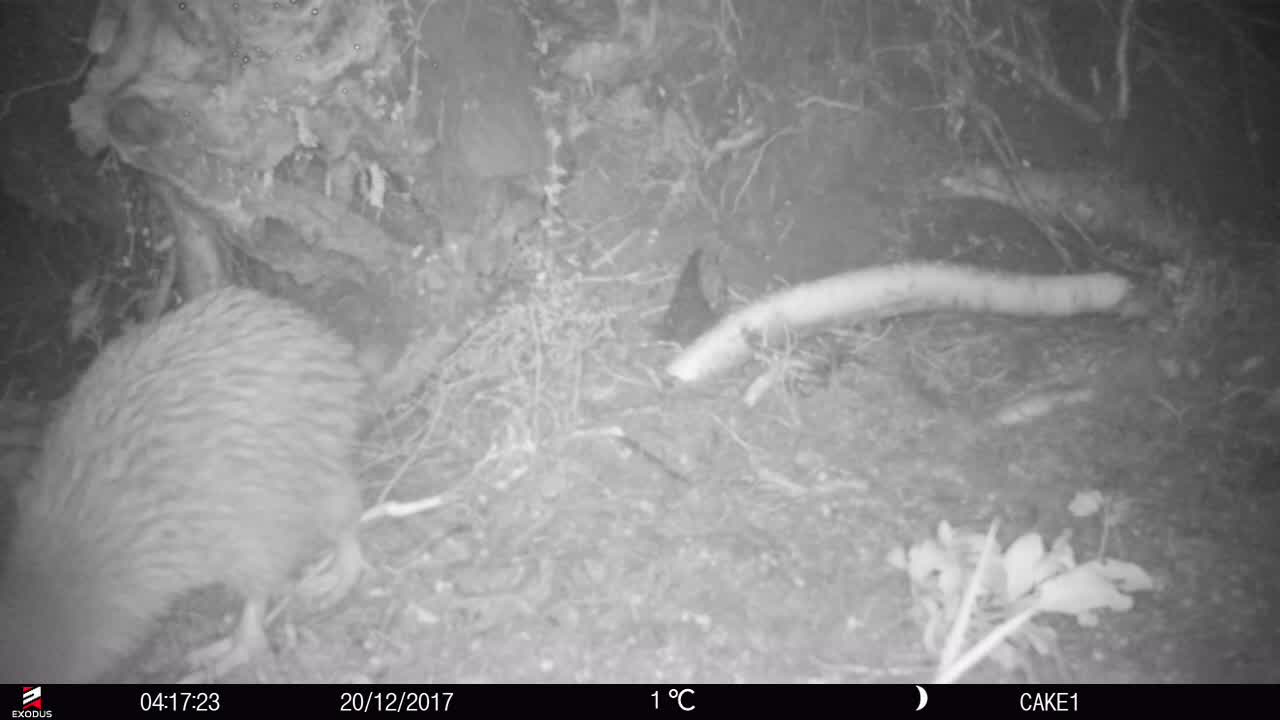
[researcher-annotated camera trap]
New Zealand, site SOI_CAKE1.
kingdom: Animalia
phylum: Chordata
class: Aves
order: Apterygiformes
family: Apterygidae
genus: Apteryx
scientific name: Apteryx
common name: kiwi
Kiwi (Apteryx).